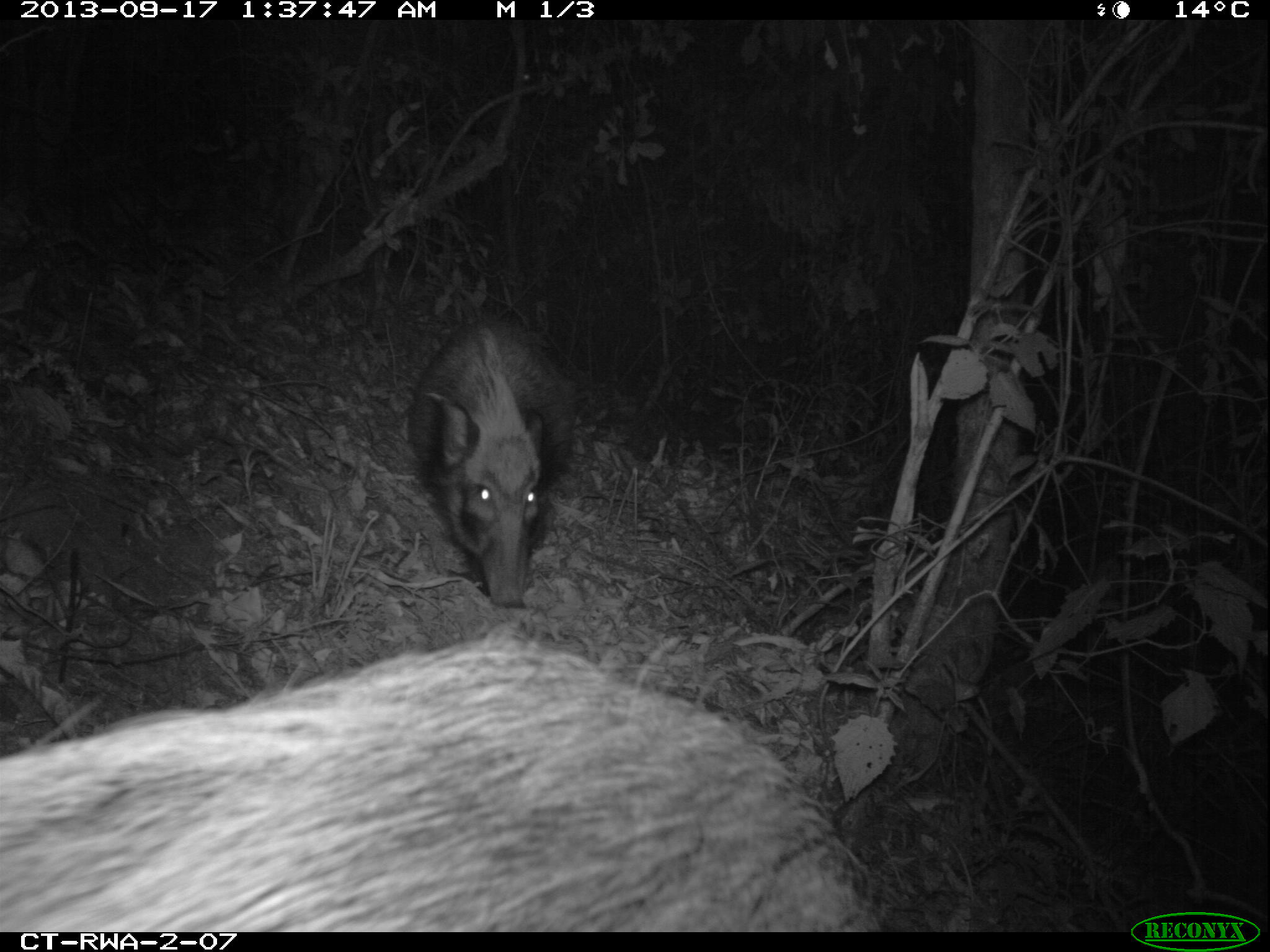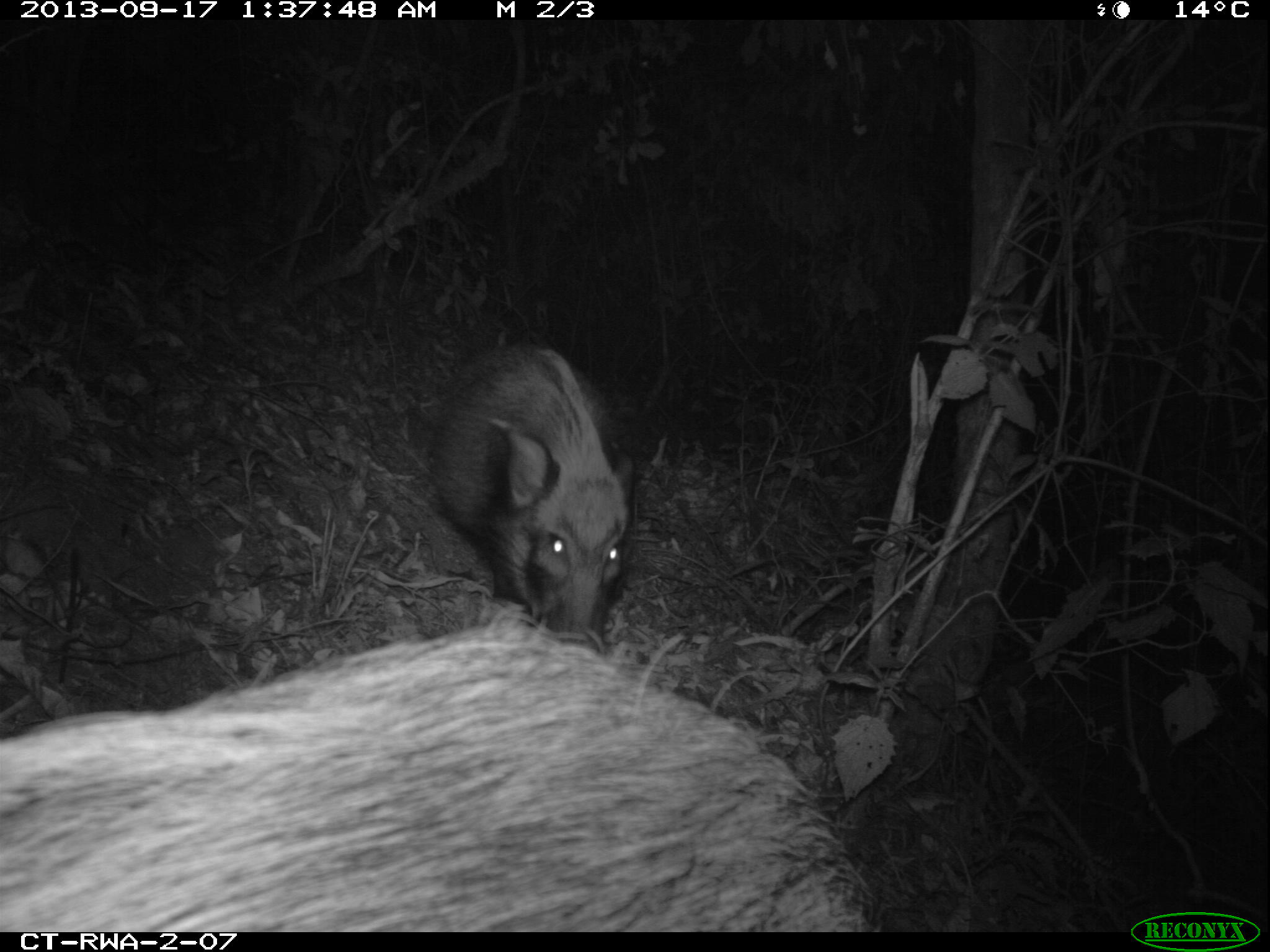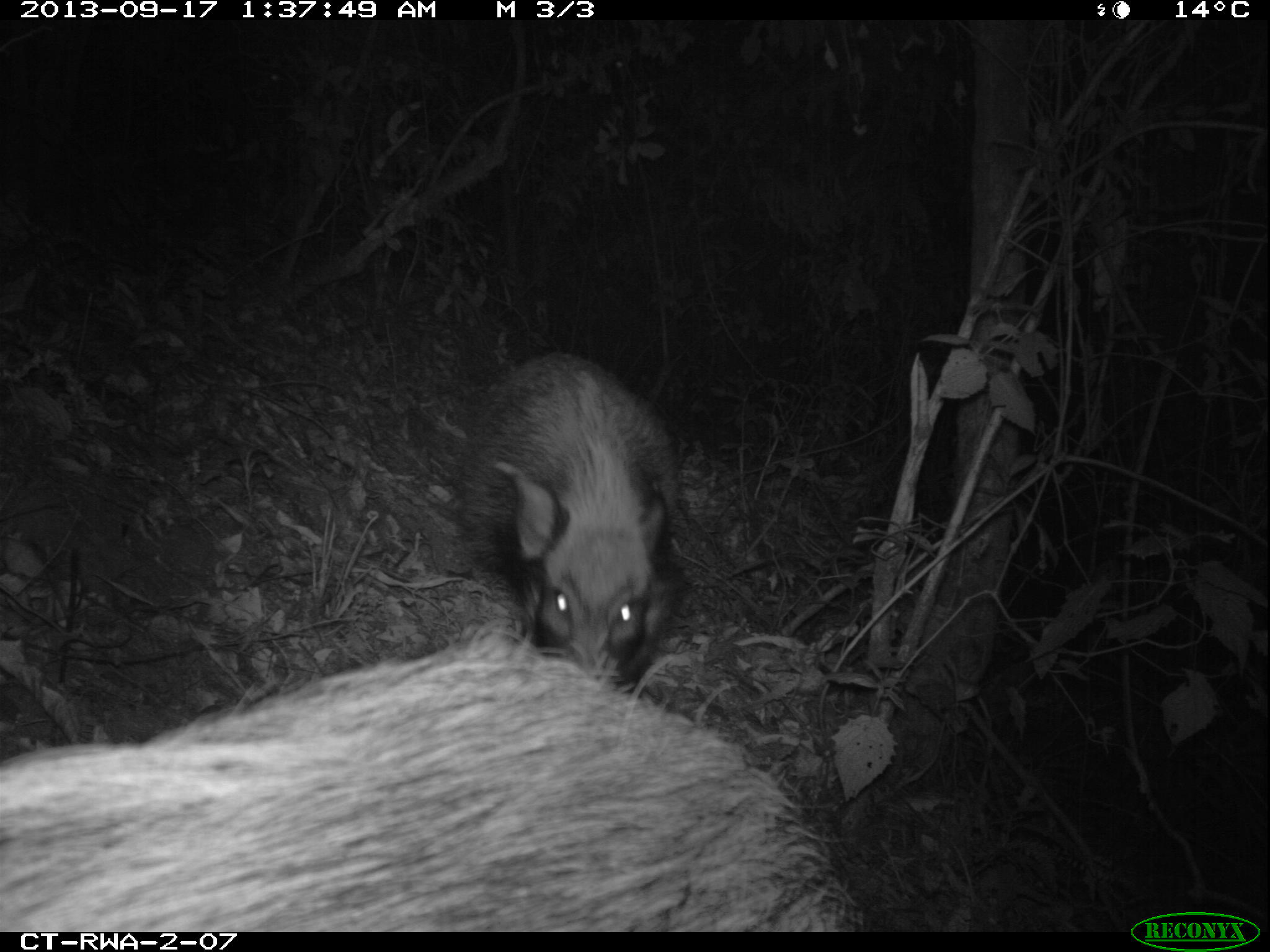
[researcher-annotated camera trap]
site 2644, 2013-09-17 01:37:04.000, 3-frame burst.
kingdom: Animalia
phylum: Chordata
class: Mammalia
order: Rodentia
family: Hystricidae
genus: Atherurus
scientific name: Atherurus africanus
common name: african brush-tailed porcupine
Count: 2.